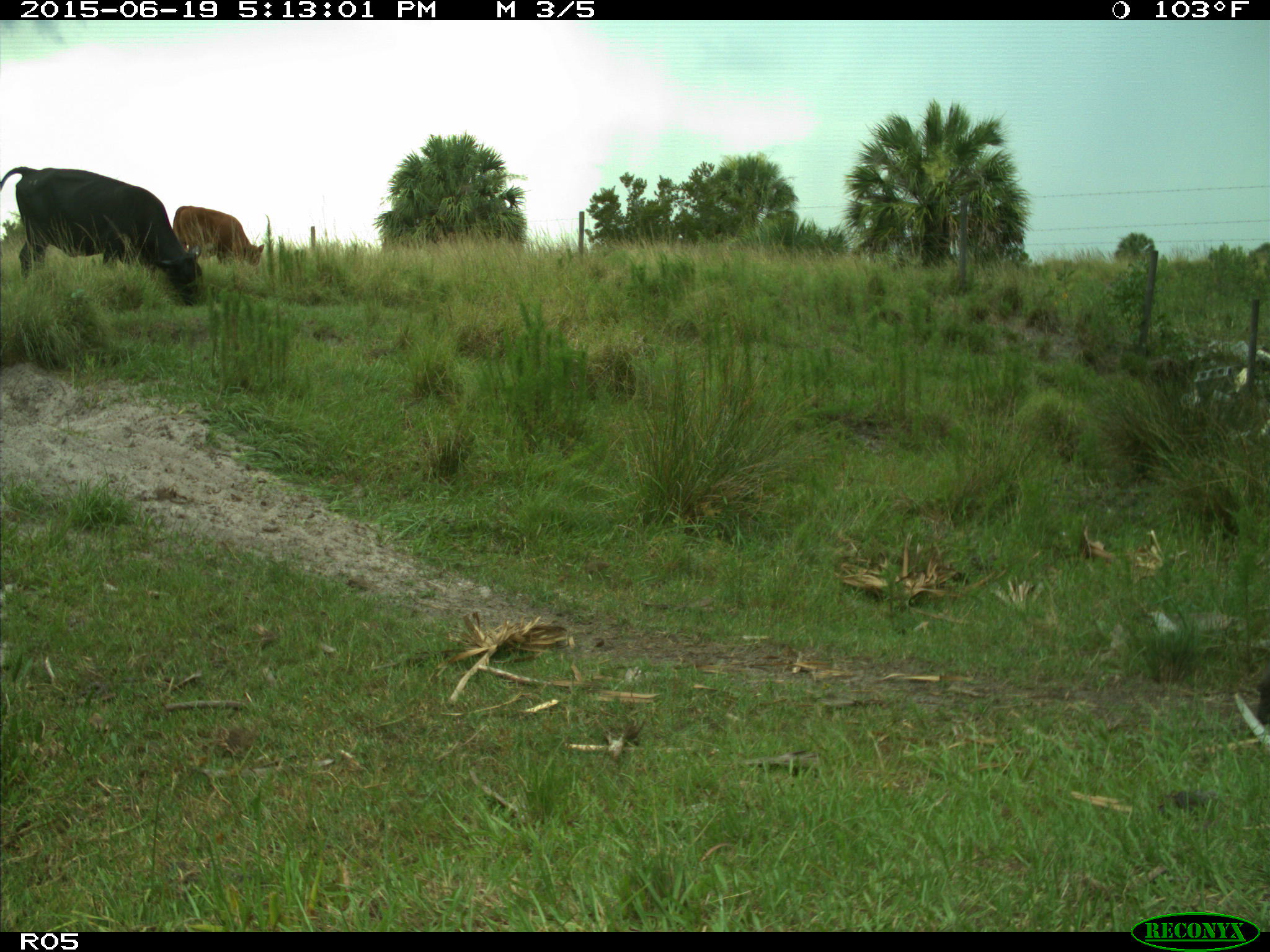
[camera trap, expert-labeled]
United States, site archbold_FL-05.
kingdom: Animalia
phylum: Chordata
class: Mammalia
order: Artiodactyla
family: Bovidae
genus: Bos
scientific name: Bos taurus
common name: domestic cow